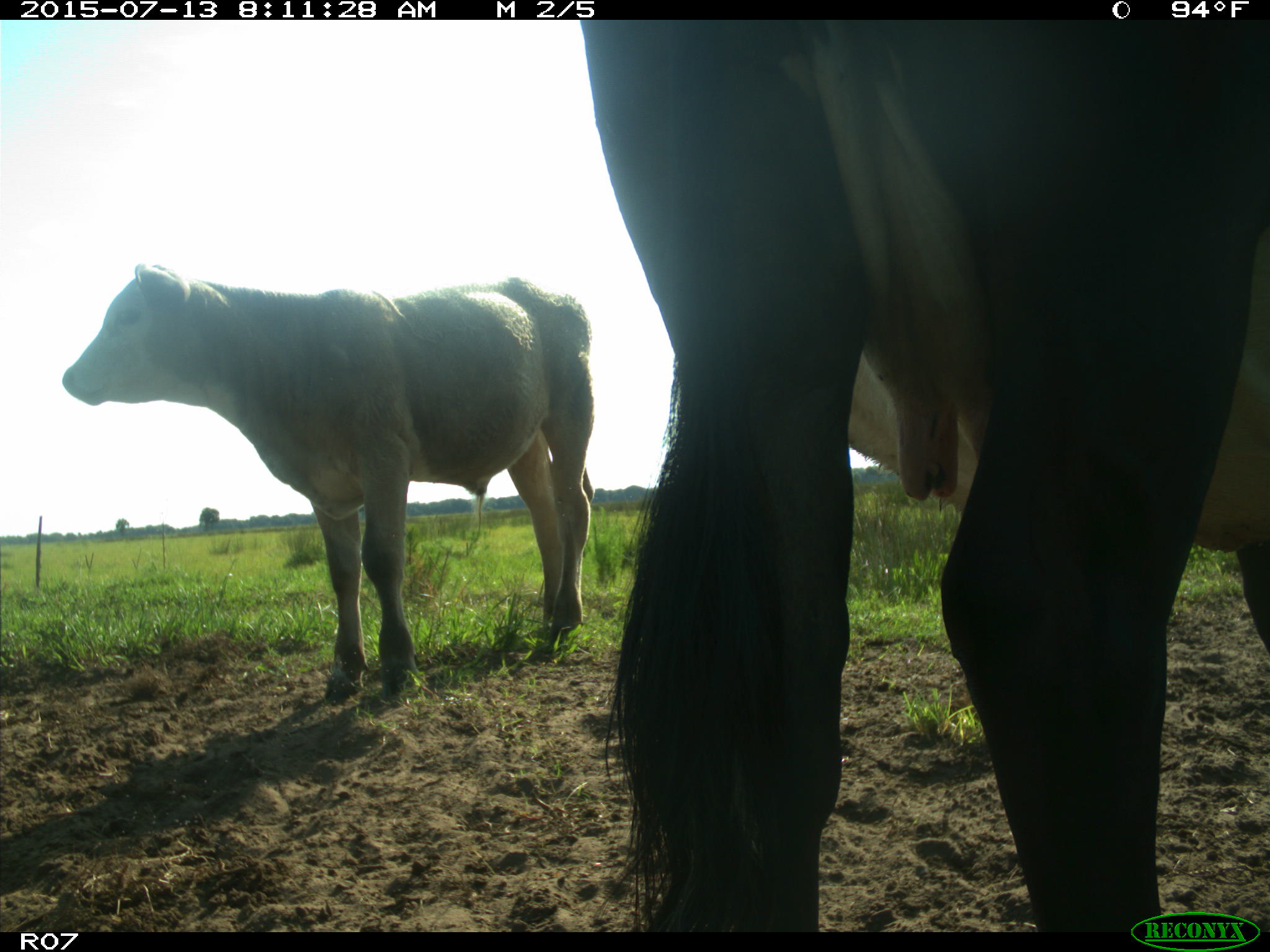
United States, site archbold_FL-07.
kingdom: Animalia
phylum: Chordata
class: Mammalia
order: Artiodactyla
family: Bovidae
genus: Bos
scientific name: Bos taurus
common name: domestic cow